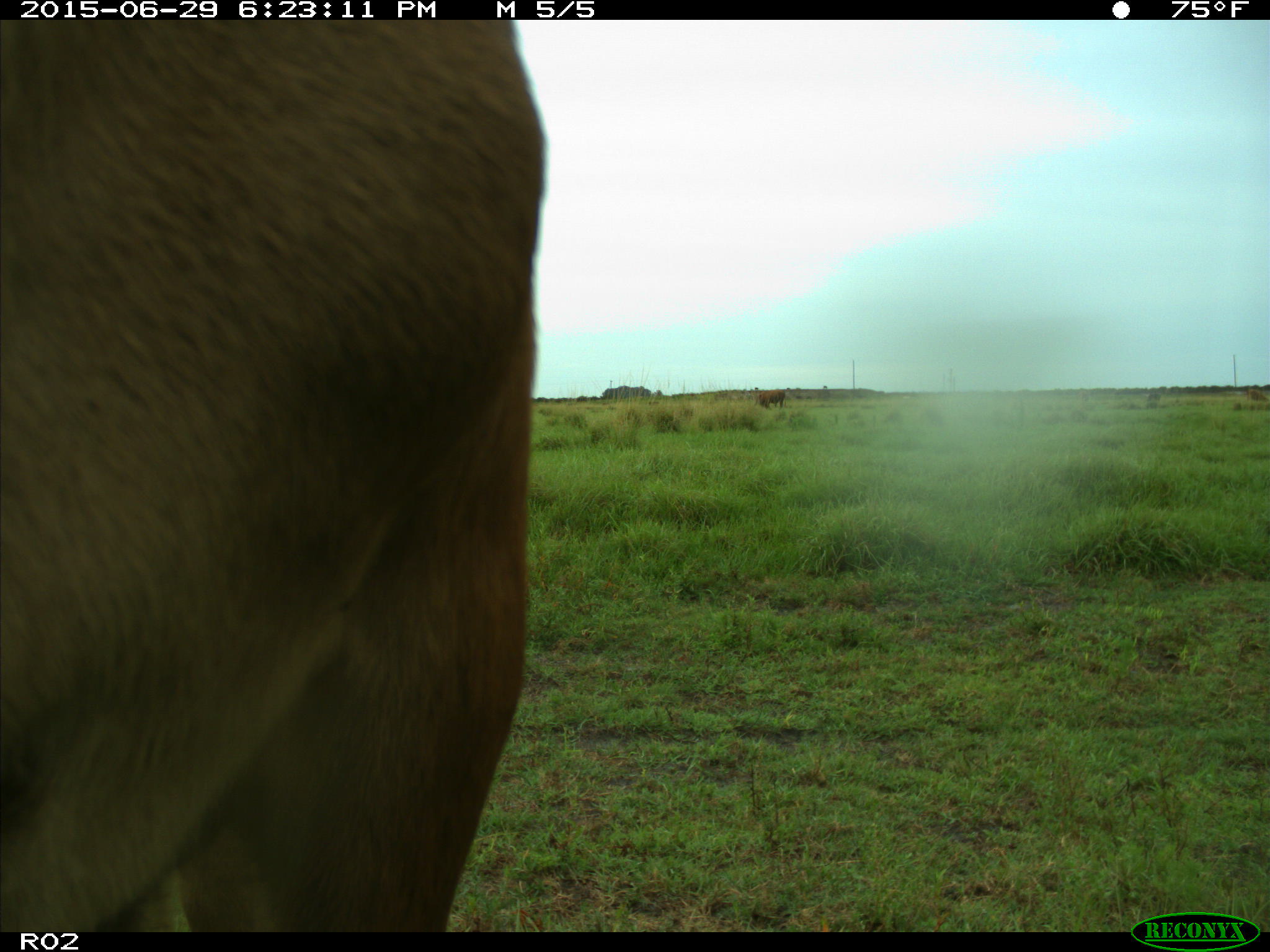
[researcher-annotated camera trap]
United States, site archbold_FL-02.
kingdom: Animalia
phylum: Chordata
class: Mammalia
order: Artiodactyla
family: Bovidae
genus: Bos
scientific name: Bos taurus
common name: domestic cow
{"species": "Bos taurus (domestic cow)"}